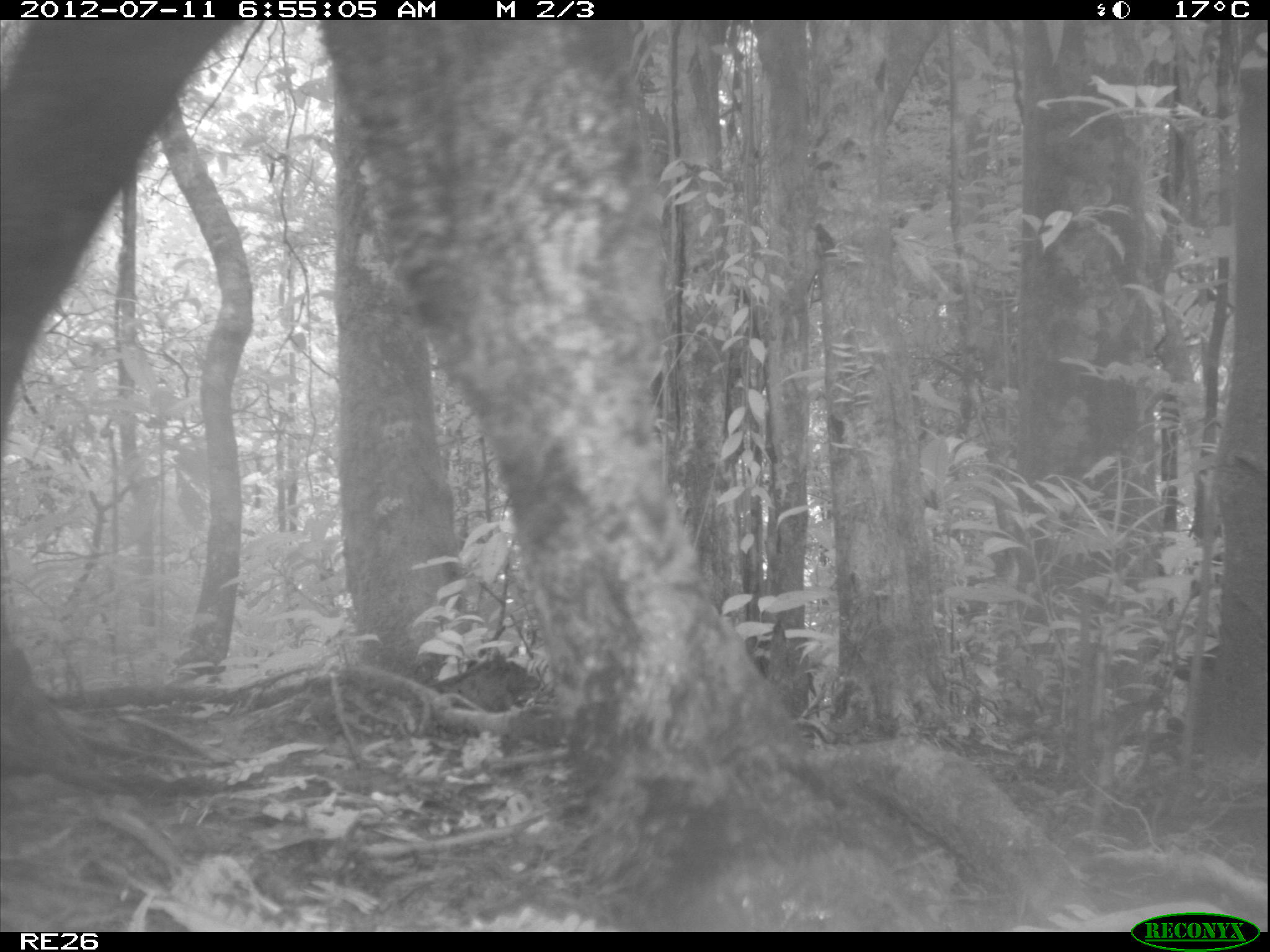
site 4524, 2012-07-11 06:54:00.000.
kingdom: Animalia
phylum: Chordata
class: Mammalia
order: Artiodactyla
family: Bovidae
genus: Bos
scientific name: Bos taurus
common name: domestic cattle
Bos taurus (domestic cattle), count 1.